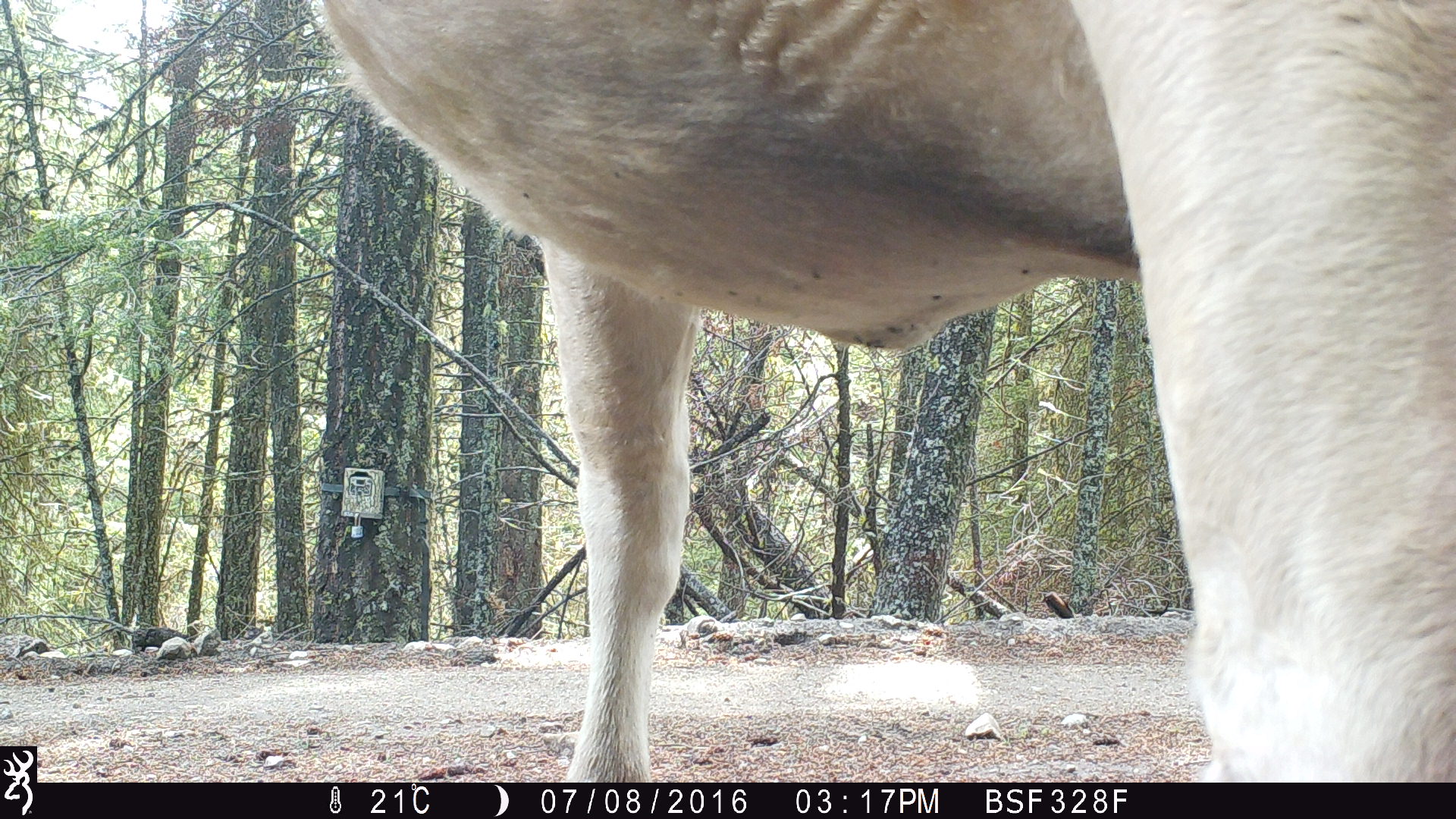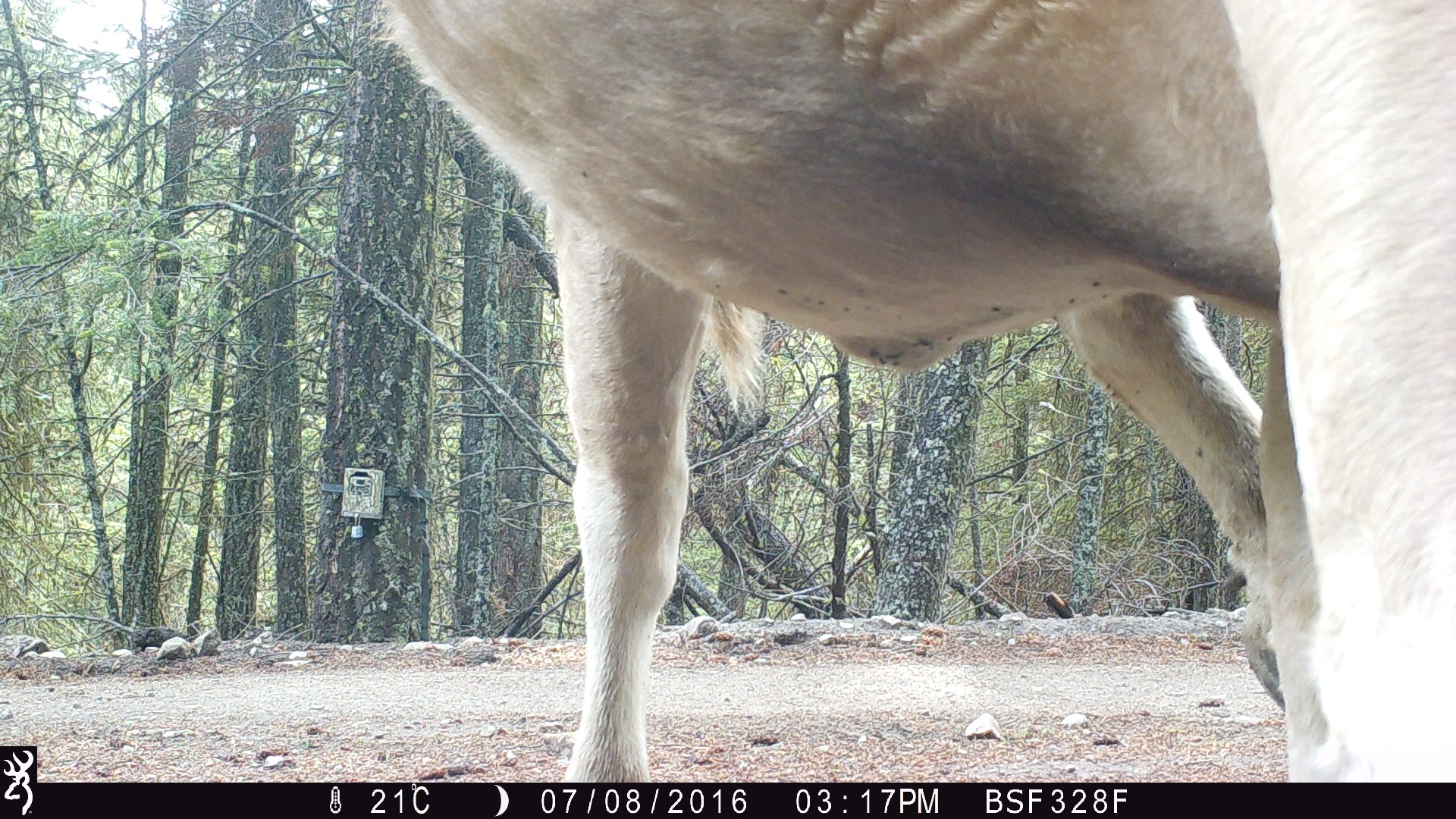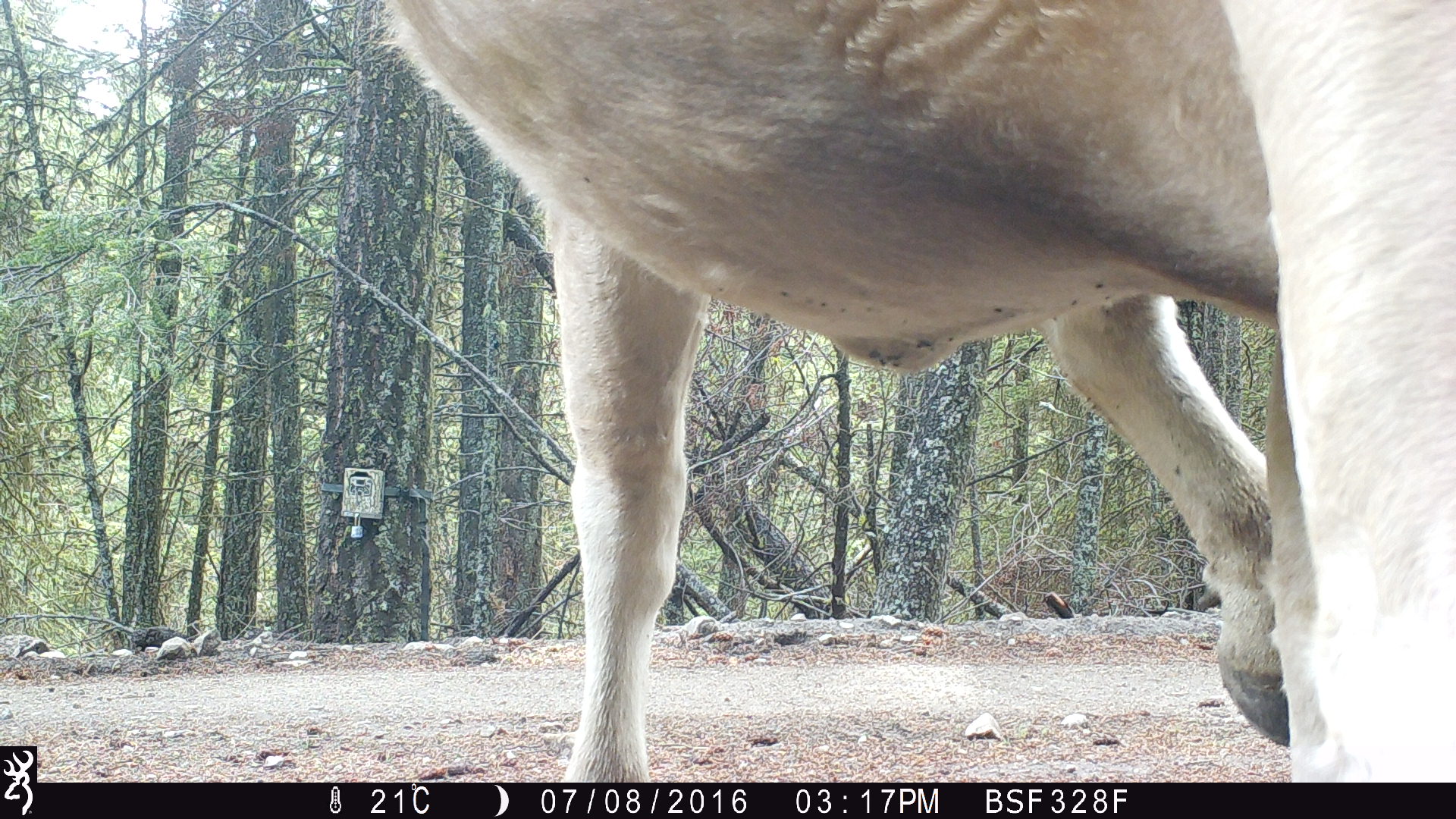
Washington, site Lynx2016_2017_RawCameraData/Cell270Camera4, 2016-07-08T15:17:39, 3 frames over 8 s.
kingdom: Animalia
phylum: Chordata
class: Mammalia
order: Artiodactyla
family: Bovidae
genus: Bos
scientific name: Bos taurus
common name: domestic cattle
Domestic cattle (Bos taurus). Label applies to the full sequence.